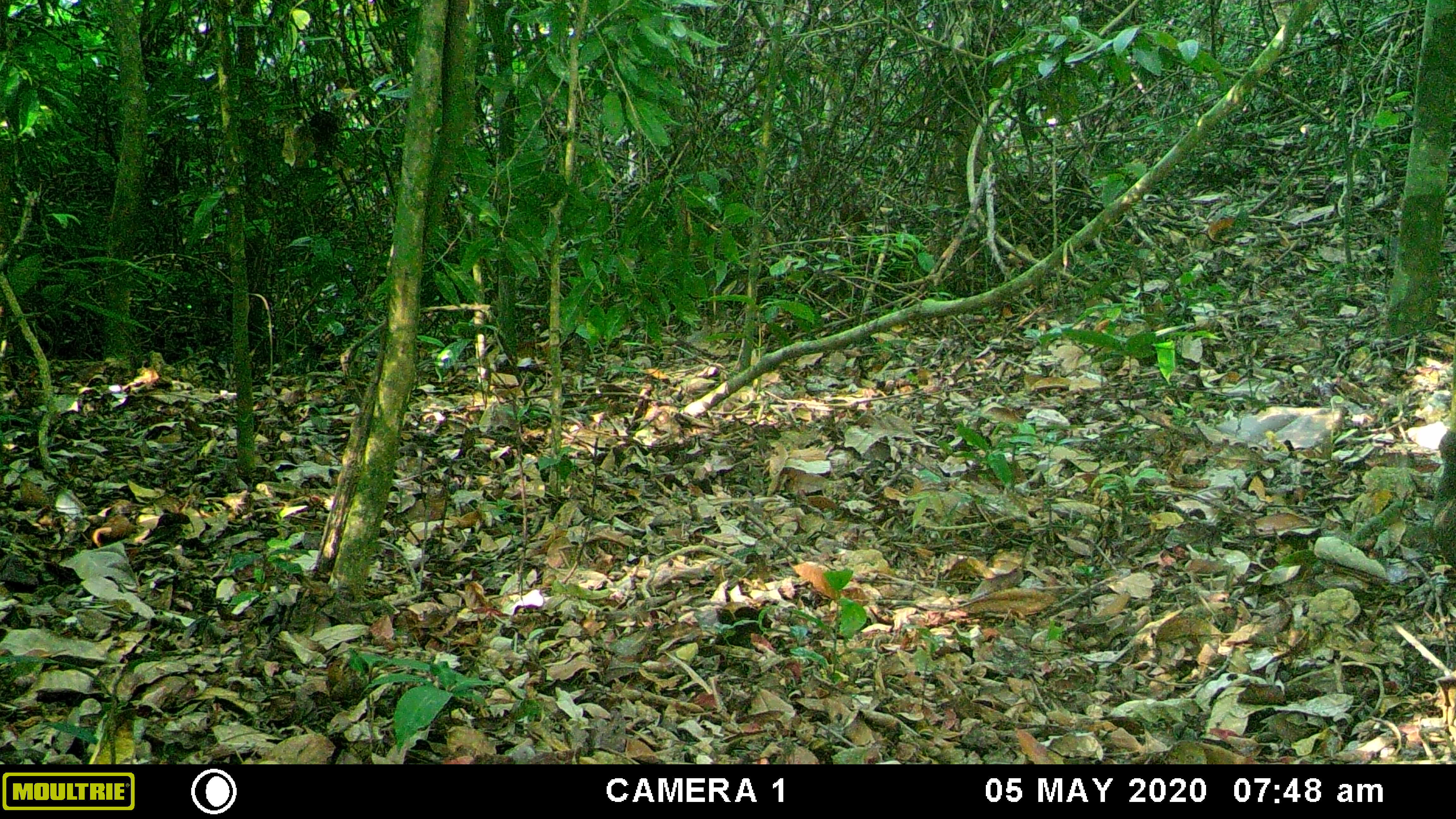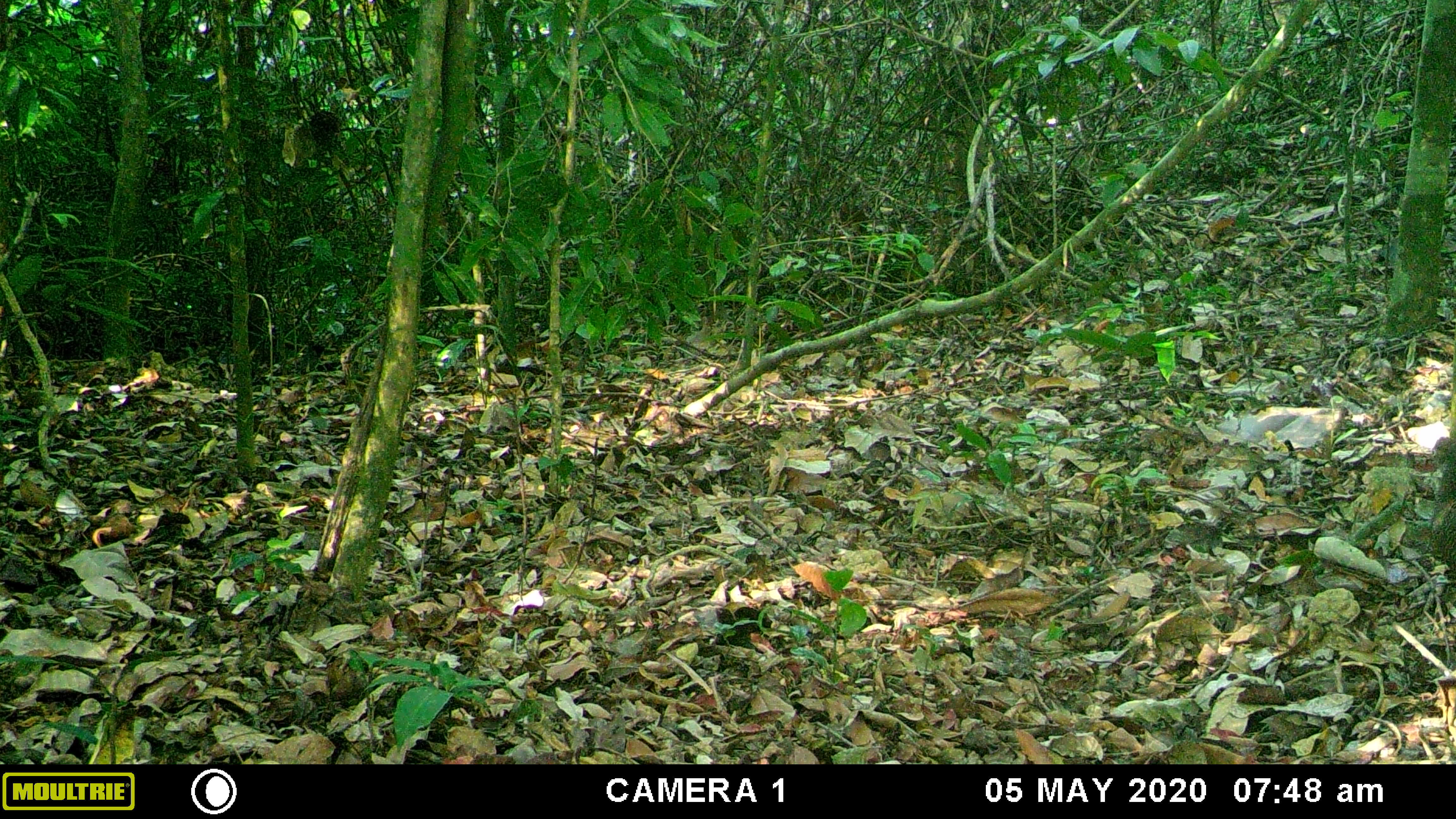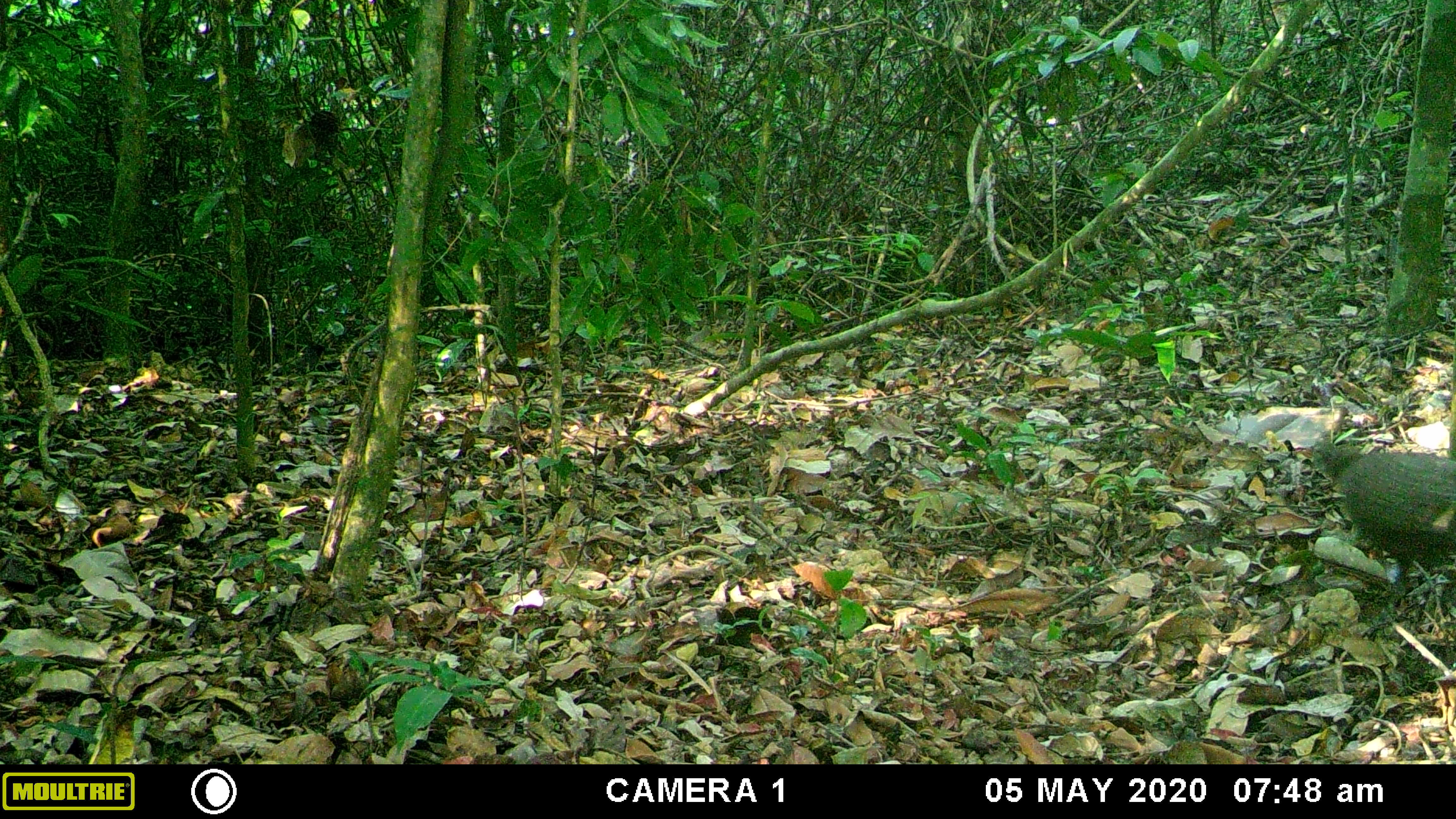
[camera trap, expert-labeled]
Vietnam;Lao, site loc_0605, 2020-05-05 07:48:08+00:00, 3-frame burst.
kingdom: Animalia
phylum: Chordata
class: Aves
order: Galliformes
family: Phasianidae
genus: Polyplectron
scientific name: Polyplectron bicalcaratum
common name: gray peacock-pheasant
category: grey peacock pheasant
Grey peacock pheasant (gray peacock-pheasant) (Polyplectron bicalcaratum). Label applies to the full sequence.